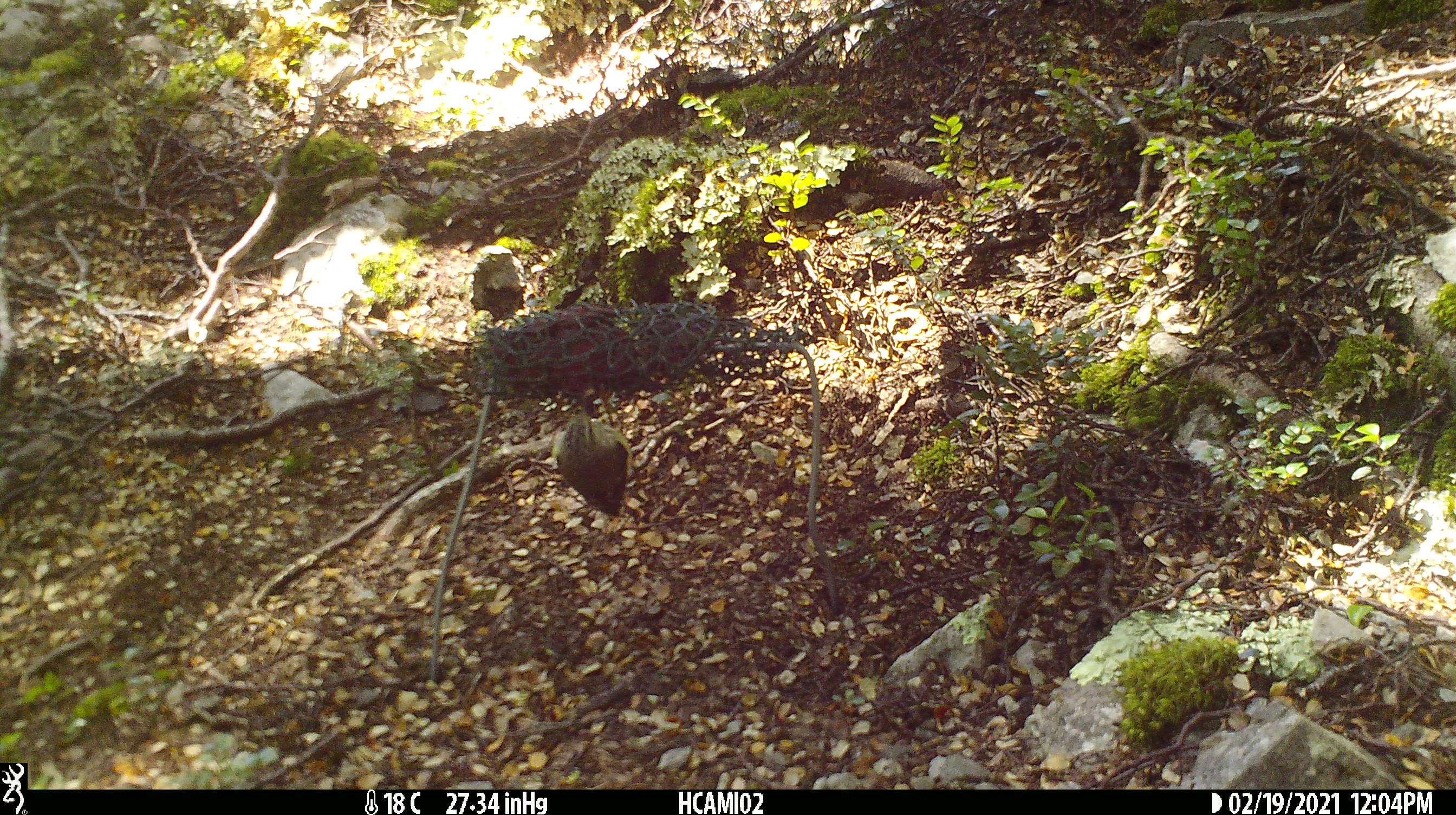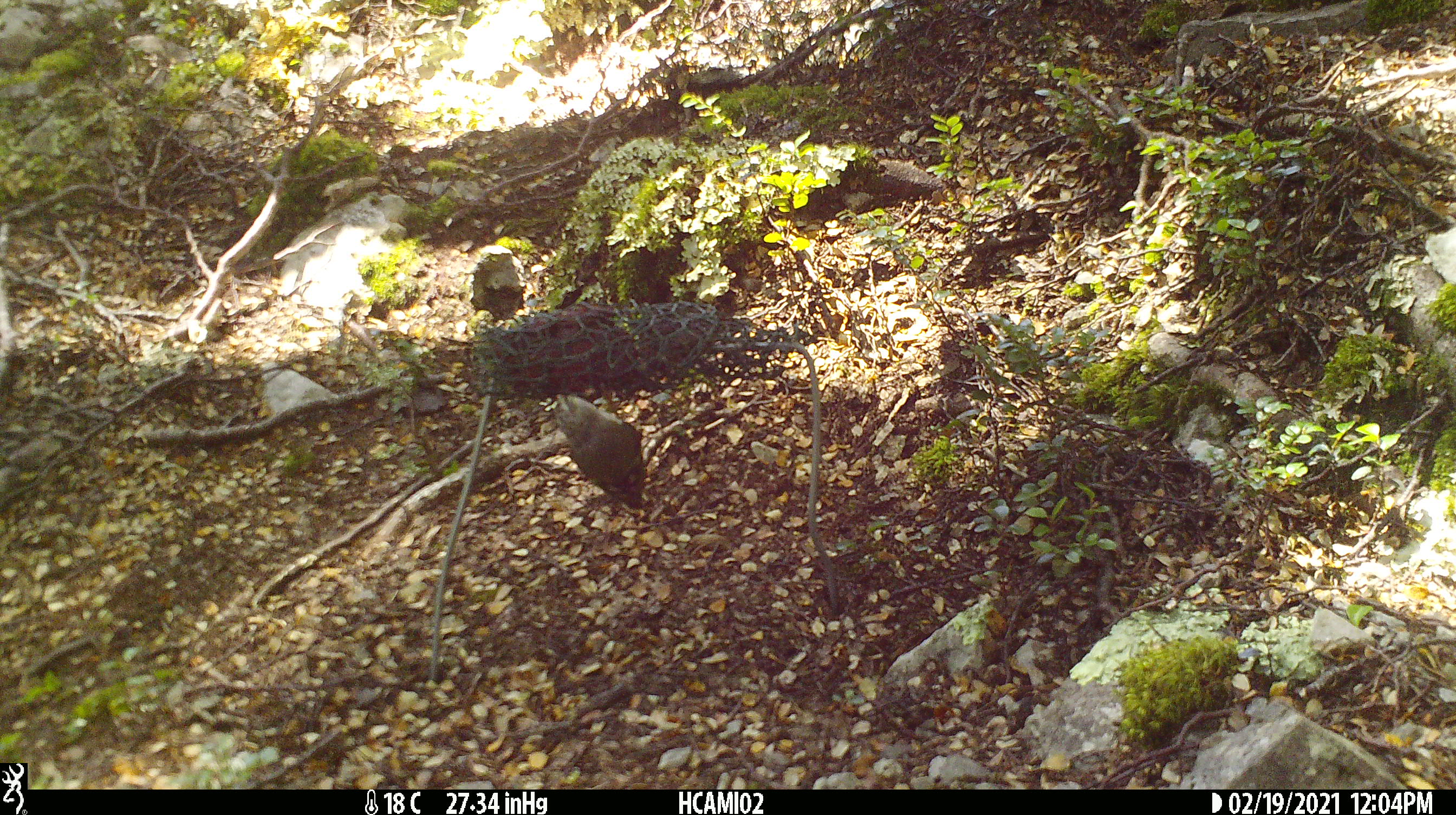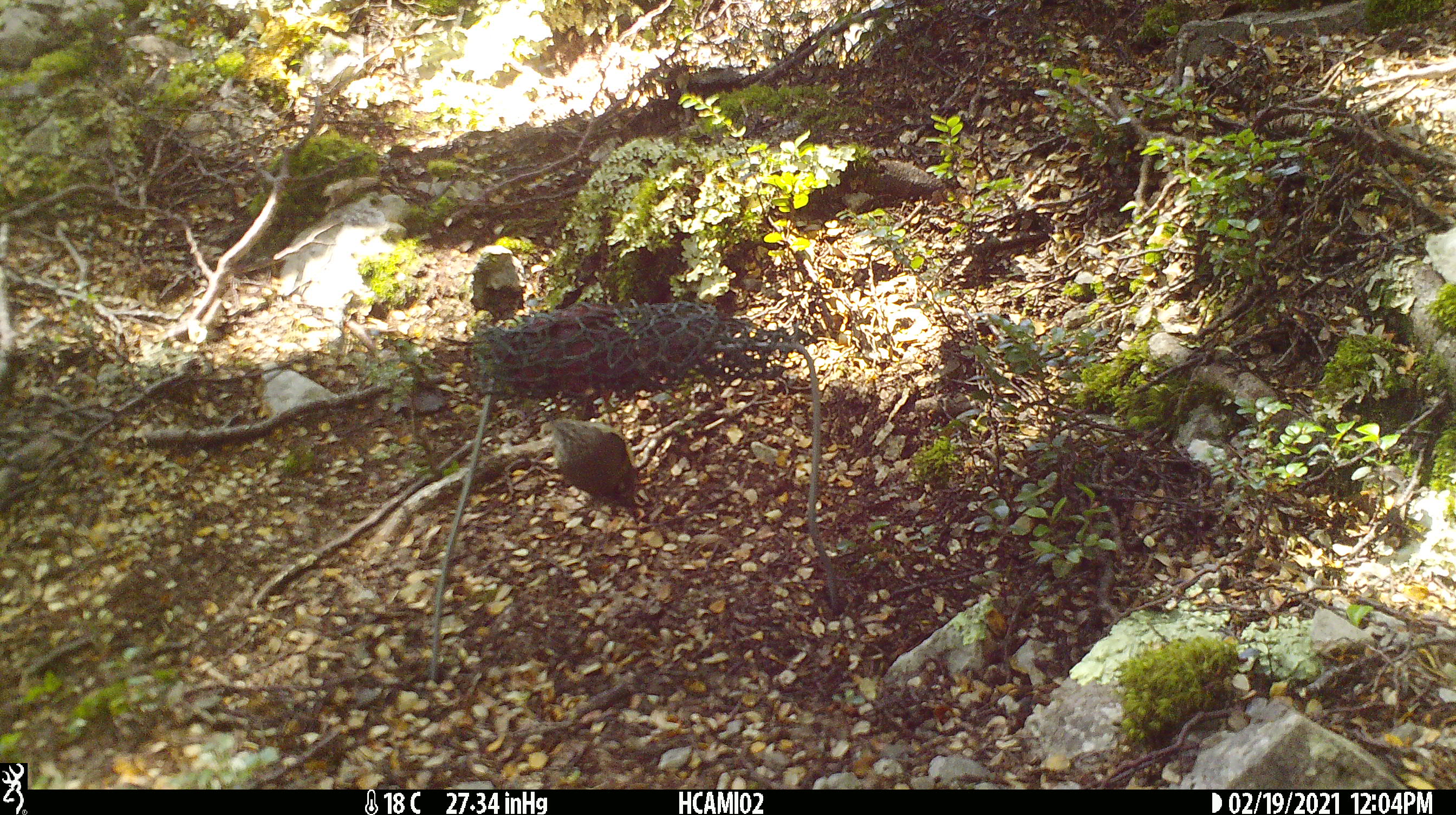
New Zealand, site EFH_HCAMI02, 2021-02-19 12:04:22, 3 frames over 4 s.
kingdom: Animalia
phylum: Chordata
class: Aves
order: Passeriformes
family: Acanthisittidae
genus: Acanthisitta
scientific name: Acanthisitta chloris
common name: rifleman